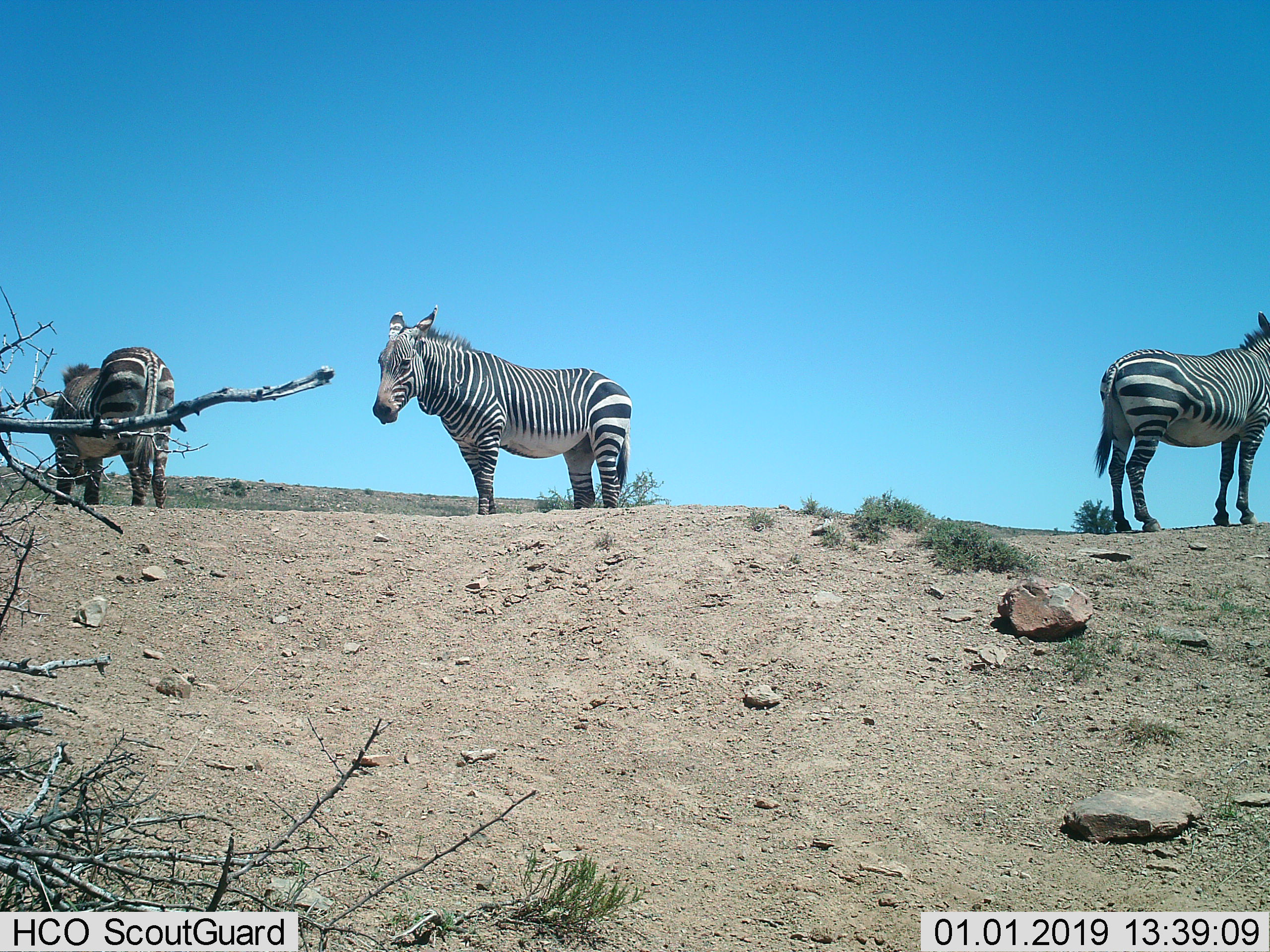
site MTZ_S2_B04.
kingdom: Animalia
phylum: Chordata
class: Mammalia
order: Perissodactyla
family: Equidae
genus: Equus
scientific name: Equus zebra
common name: mountain zebra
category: zebramountain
Zebramountain (mountain zebra) (Equus zebra), count 3. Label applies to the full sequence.